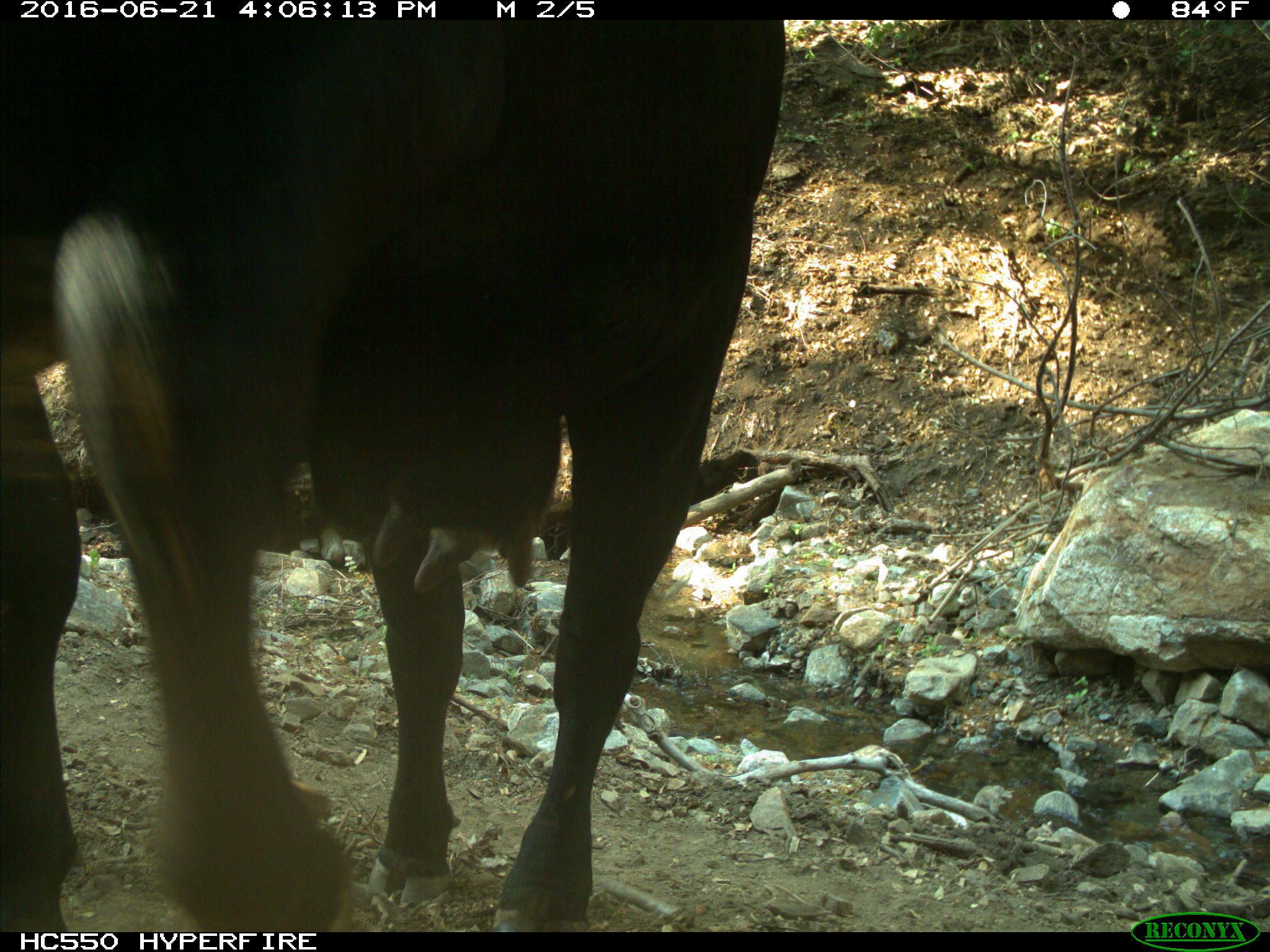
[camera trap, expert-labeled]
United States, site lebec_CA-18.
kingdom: Animalia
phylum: Chordata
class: Mammalia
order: Artiodactyla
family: Bovidae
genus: Bos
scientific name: Bos taurus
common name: domestic cow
Bos taurus (domestic cow).